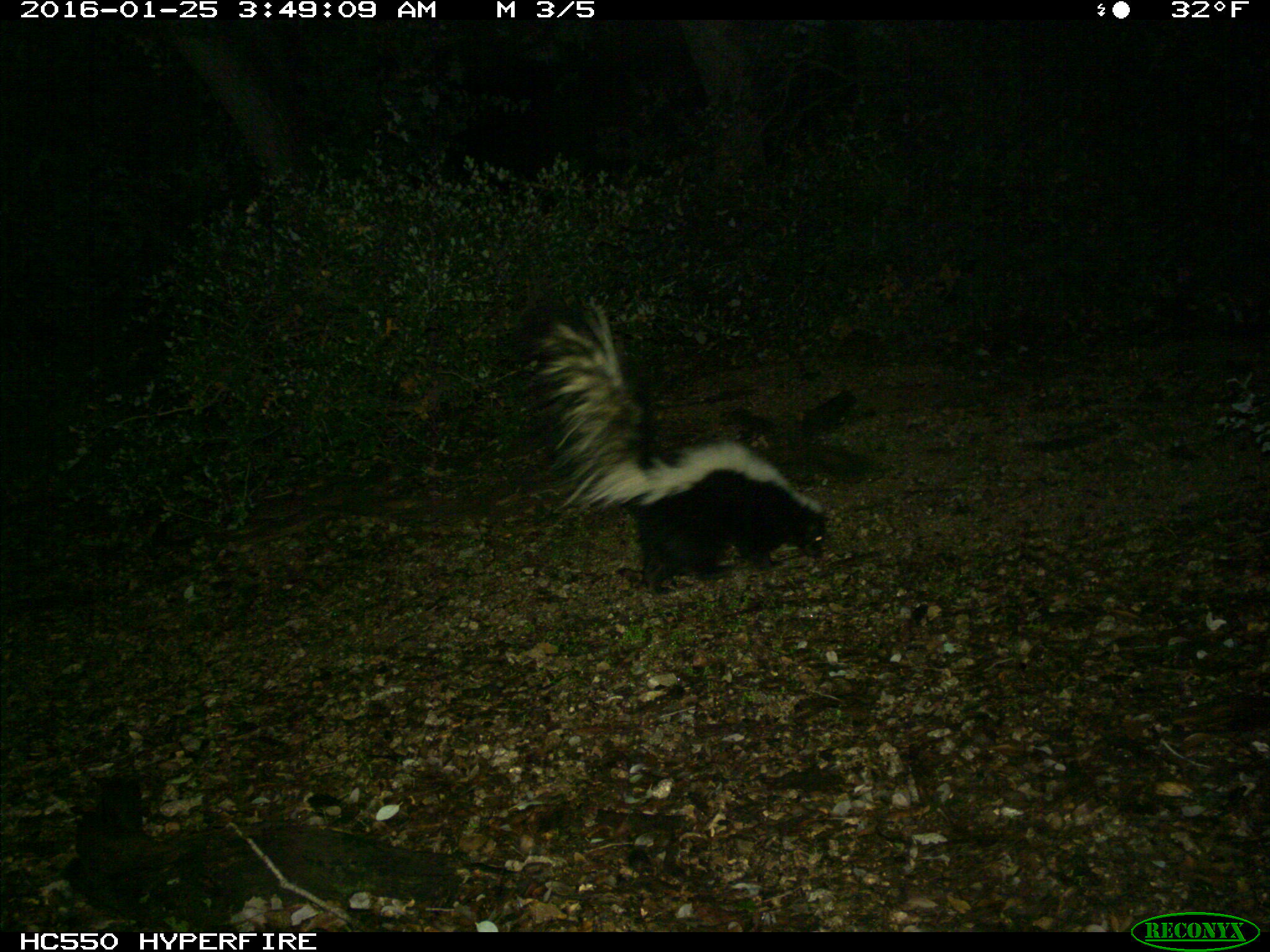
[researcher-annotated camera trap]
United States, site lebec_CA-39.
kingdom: Animalia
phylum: Chordata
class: Mammalia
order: Carnivora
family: Mephitidae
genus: Mephitis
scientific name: Mephitis mephitis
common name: striped skunk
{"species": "Mephitis mephitis (striped skunk)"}